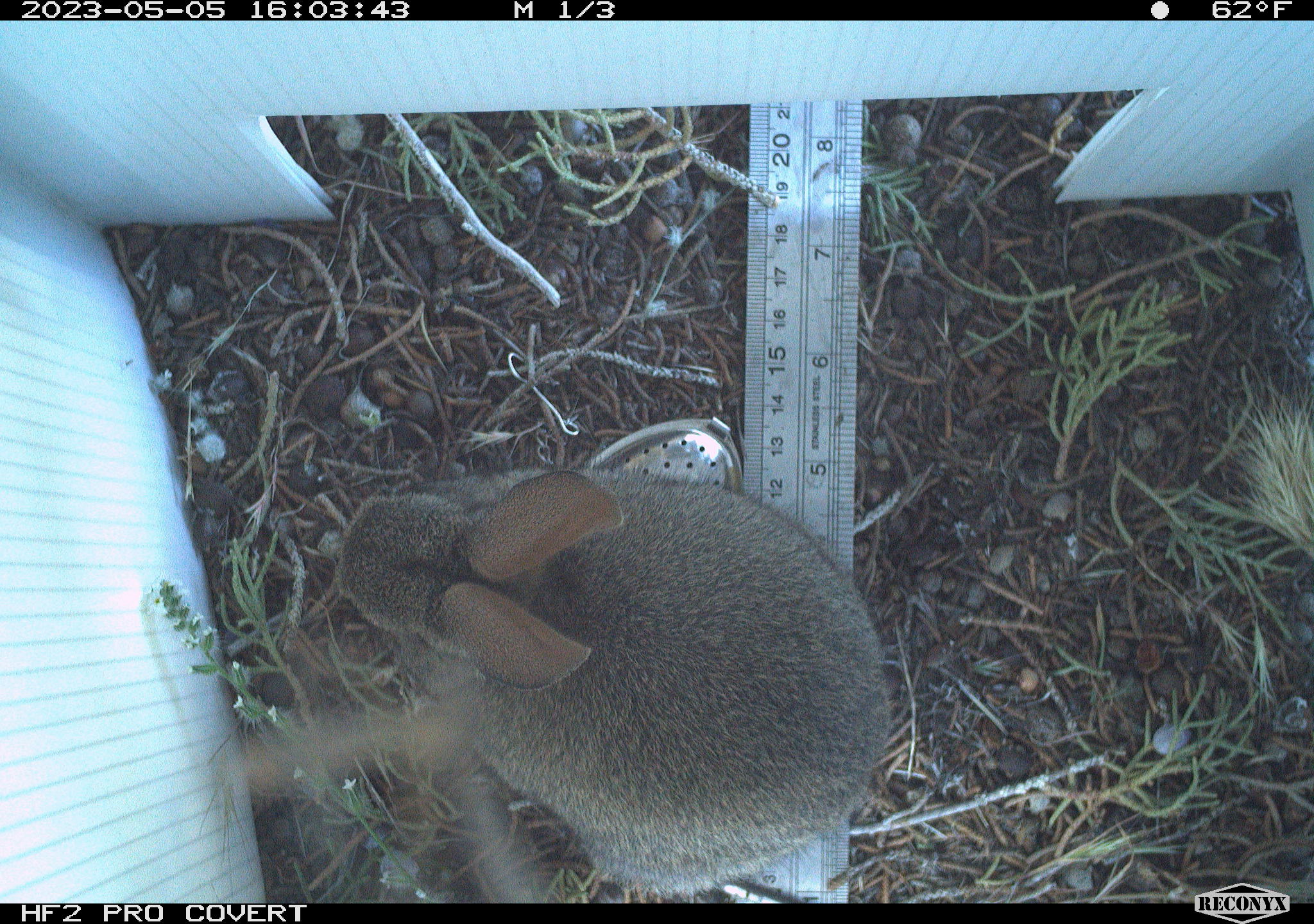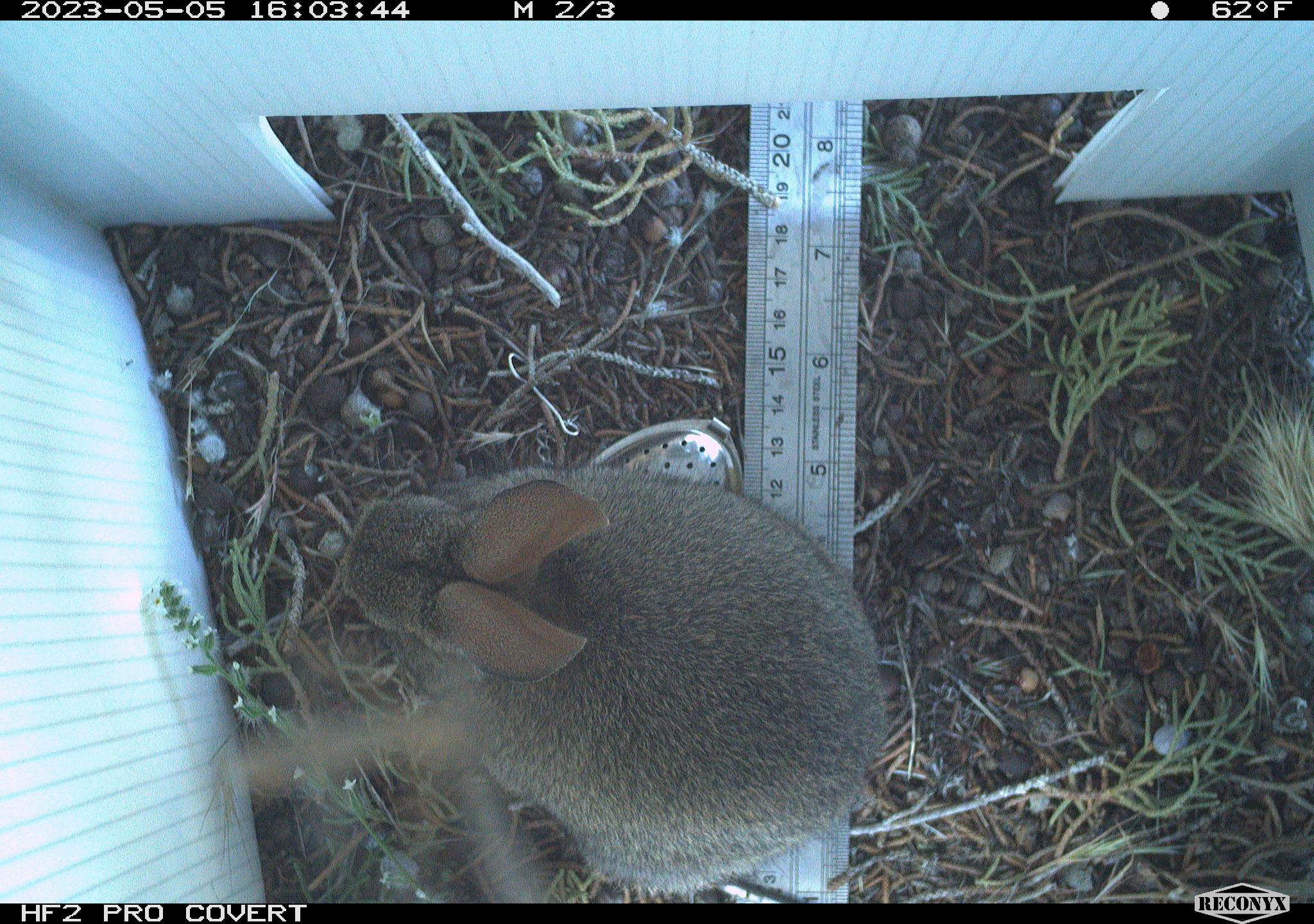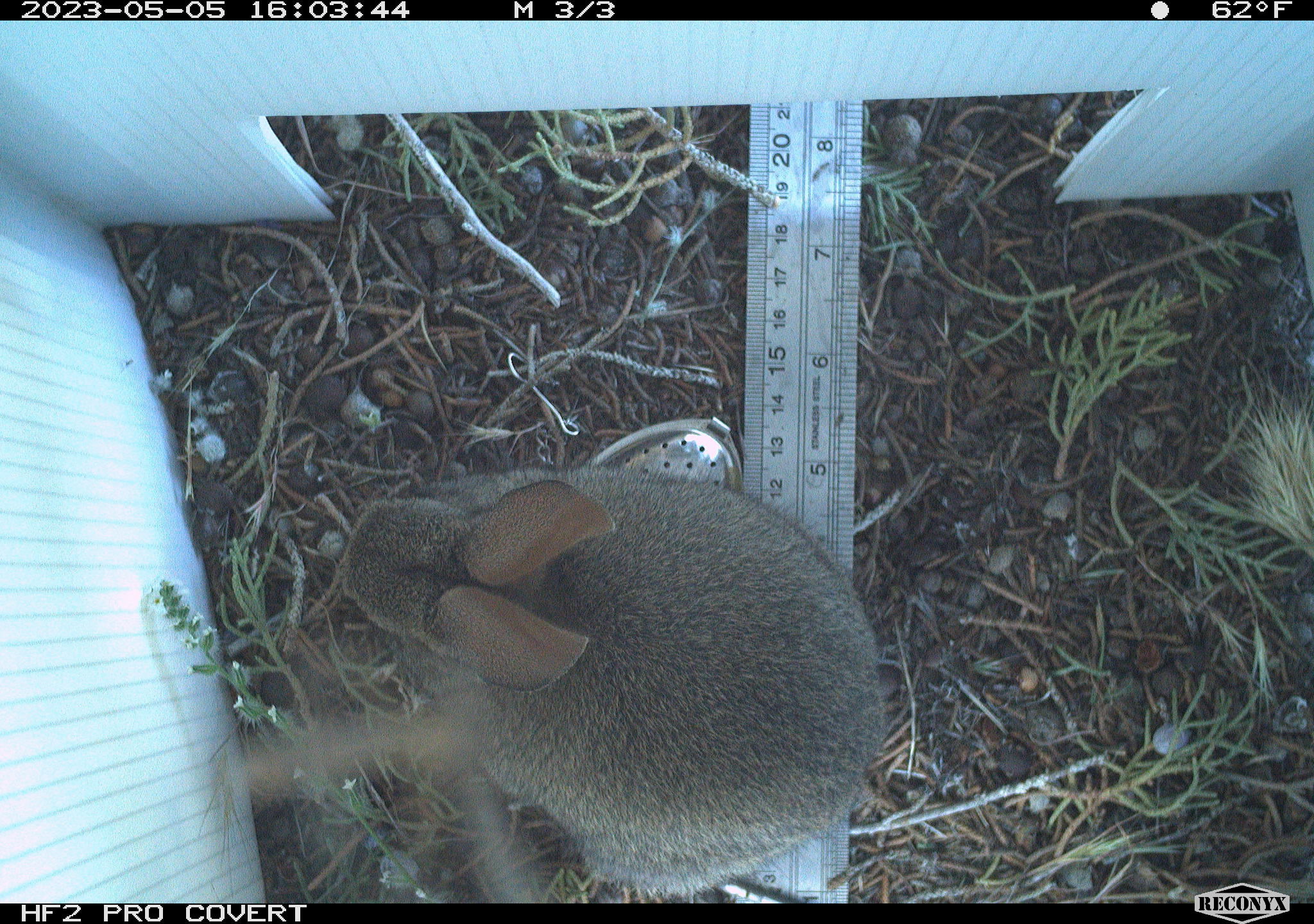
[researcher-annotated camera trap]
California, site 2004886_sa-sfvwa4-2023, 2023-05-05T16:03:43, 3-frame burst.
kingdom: Animalia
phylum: Chordata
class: Mammalia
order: Lagomorpha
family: Leporidae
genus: Sylvilagus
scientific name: Sylvilagus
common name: cottontail rabbits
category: sylvilagus species